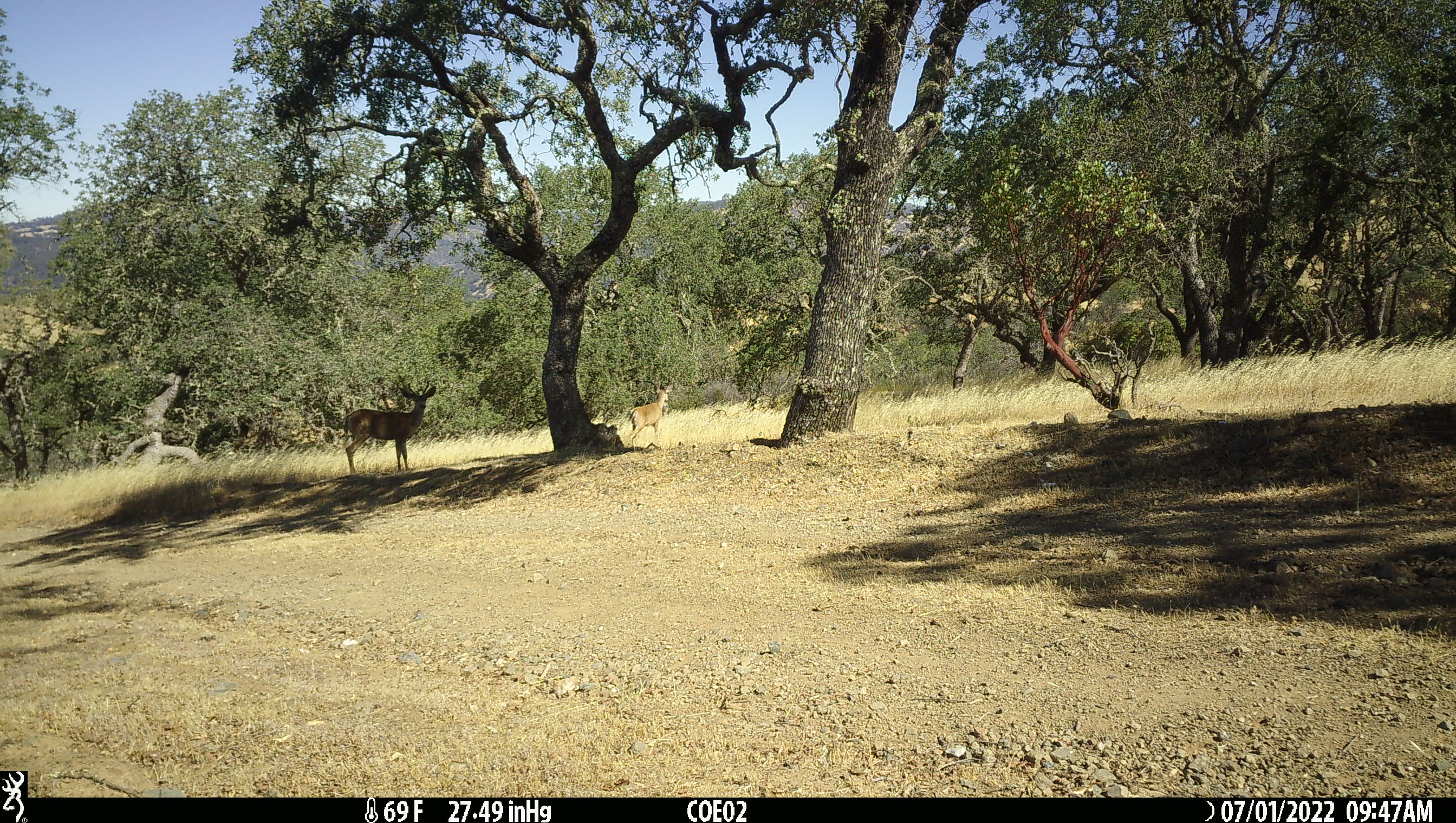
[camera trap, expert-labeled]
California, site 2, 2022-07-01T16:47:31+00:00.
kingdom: Animalia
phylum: Chordata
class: Mammalia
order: Artiodactyla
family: Cervidae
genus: Odocoileus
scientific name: Odocoileus hemionus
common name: mule deer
Mule deer (Odocoileus hemionus).